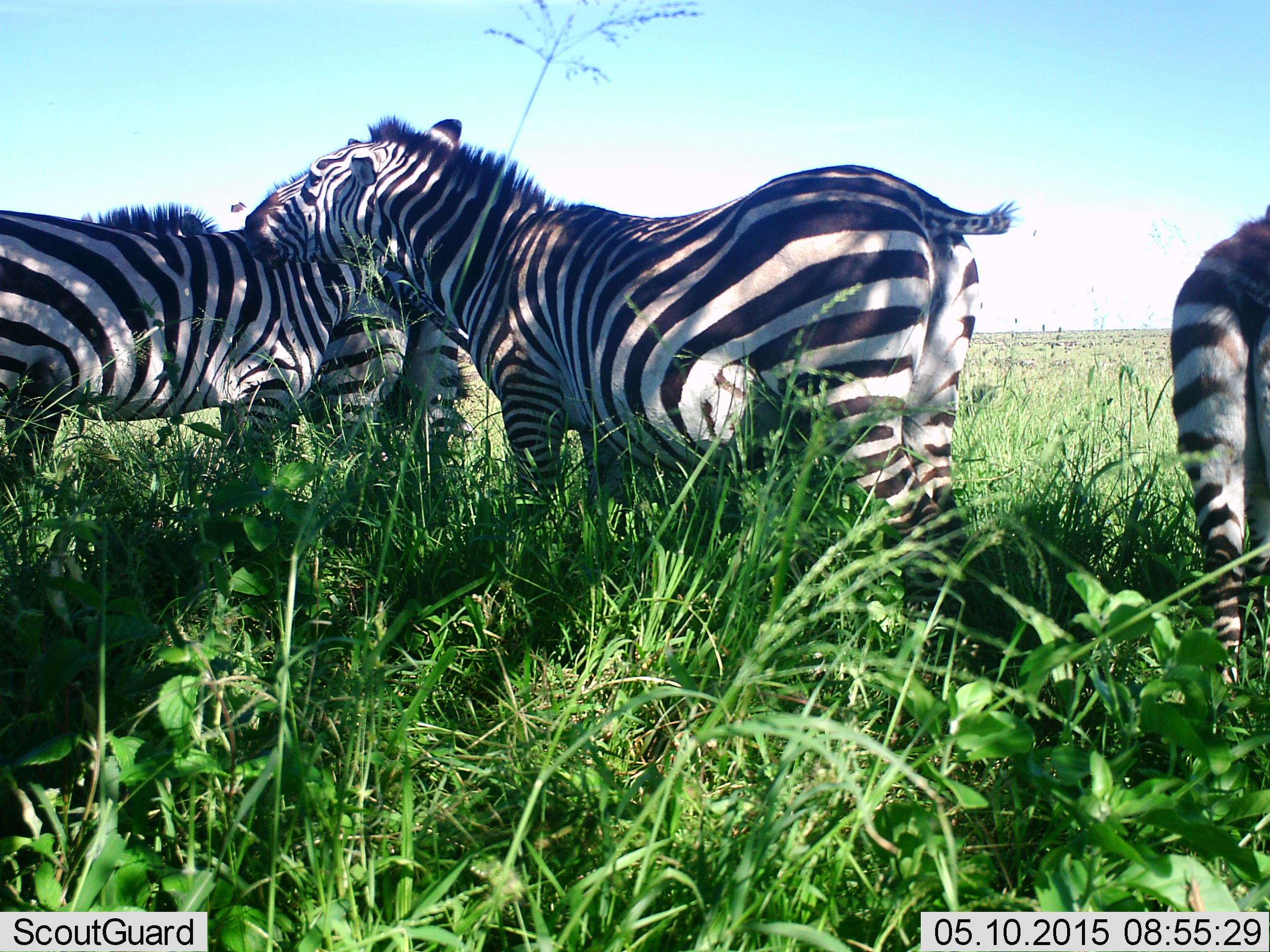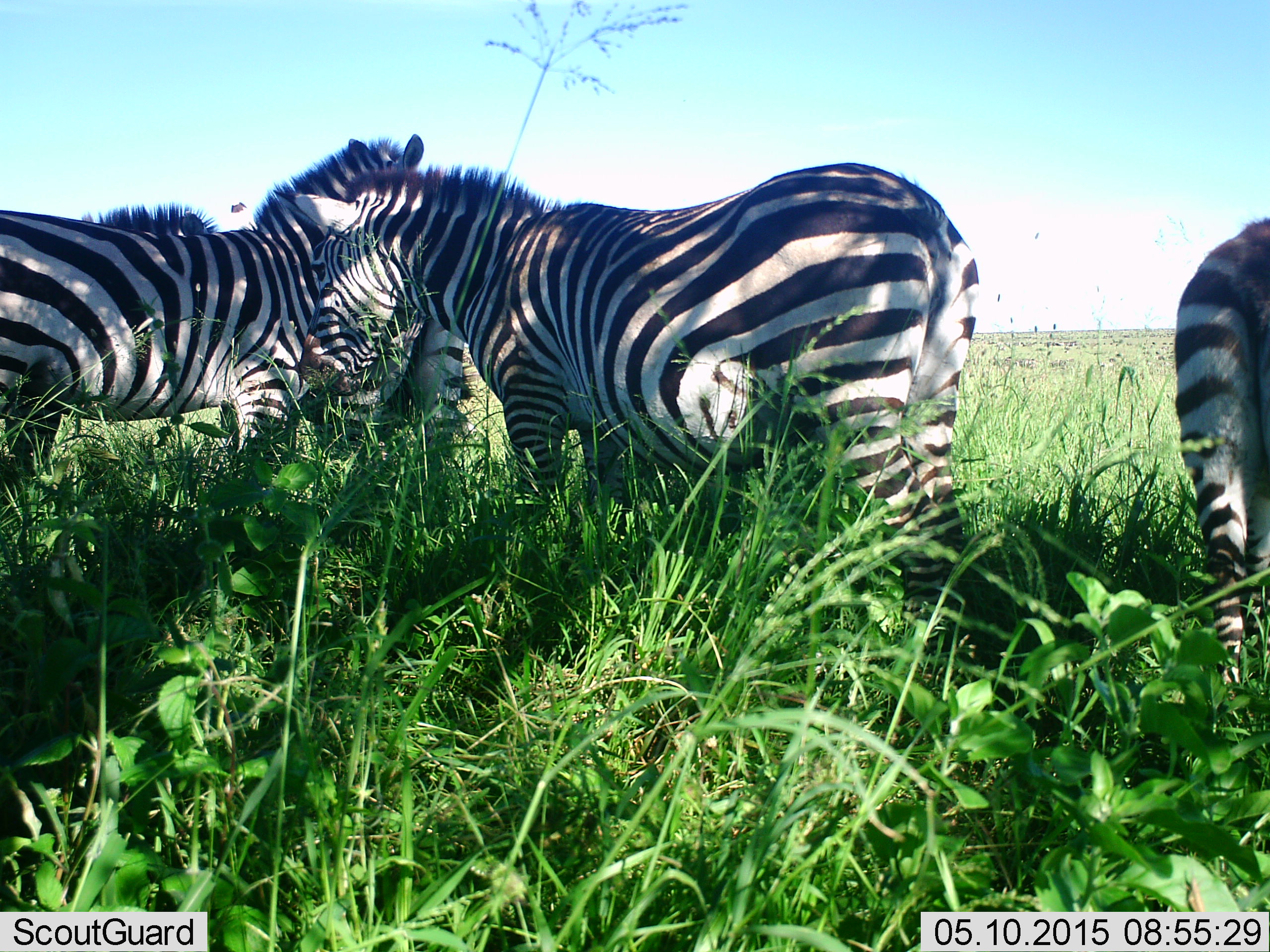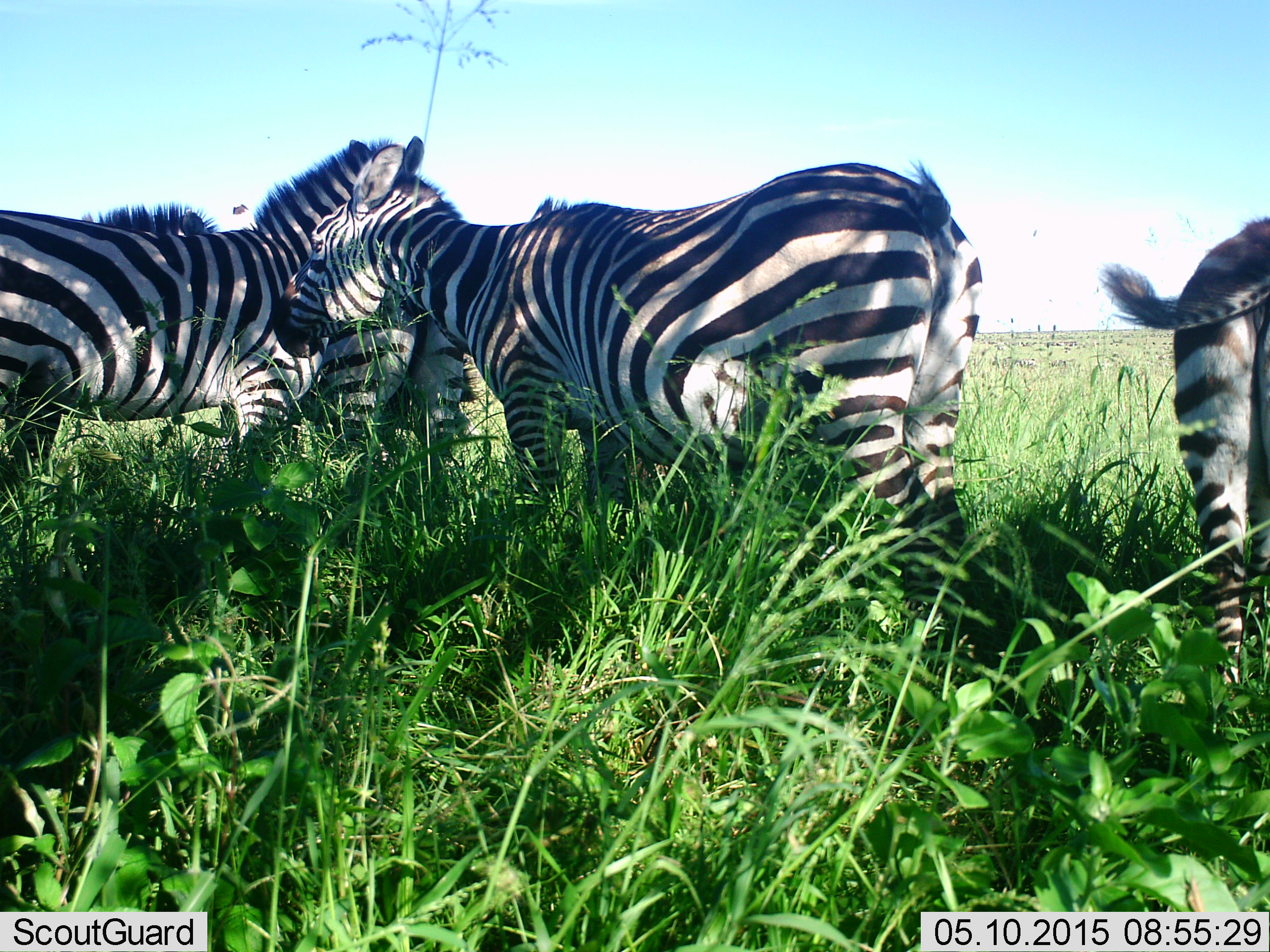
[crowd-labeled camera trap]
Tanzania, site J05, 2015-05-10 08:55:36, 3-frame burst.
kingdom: Animalia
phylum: Chordata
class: Mammalia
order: Perissodactyla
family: Equidae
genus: Equus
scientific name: Equus quagga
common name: plains zebra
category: zebra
Zebra (plains zebra) (Equus quagga), count 4. Behavior (volunteer vote fractions): standing 83%, resting 8%, moving 8%, interacting 33%. Young present (vote fraction): 8%. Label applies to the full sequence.